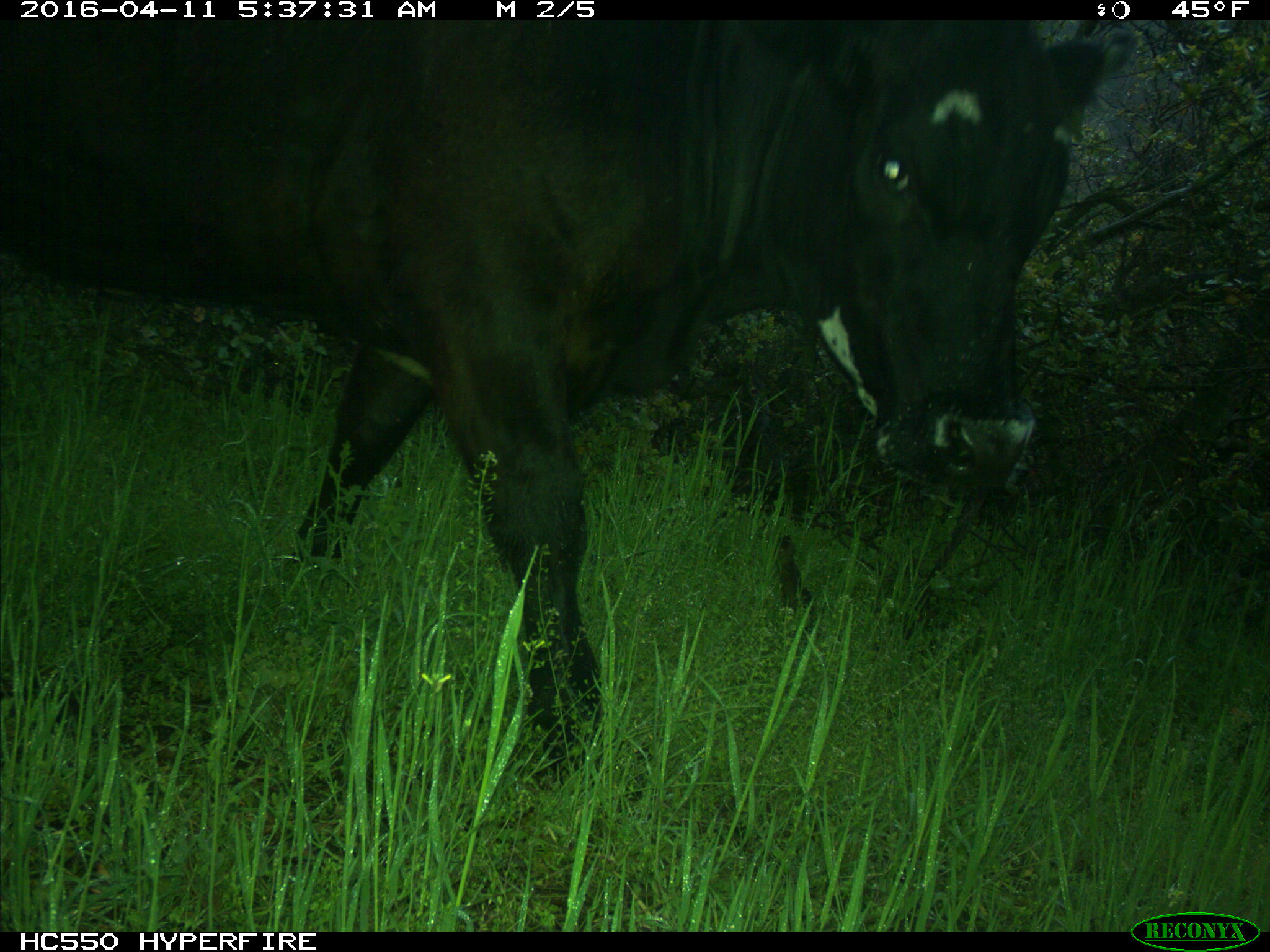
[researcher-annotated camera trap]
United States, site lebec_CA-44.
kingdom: Animalia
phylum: Chordata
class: Mammalia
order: Artiodactyla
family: Bovidae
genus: Bos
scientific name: Bos taurus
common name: domestic cow